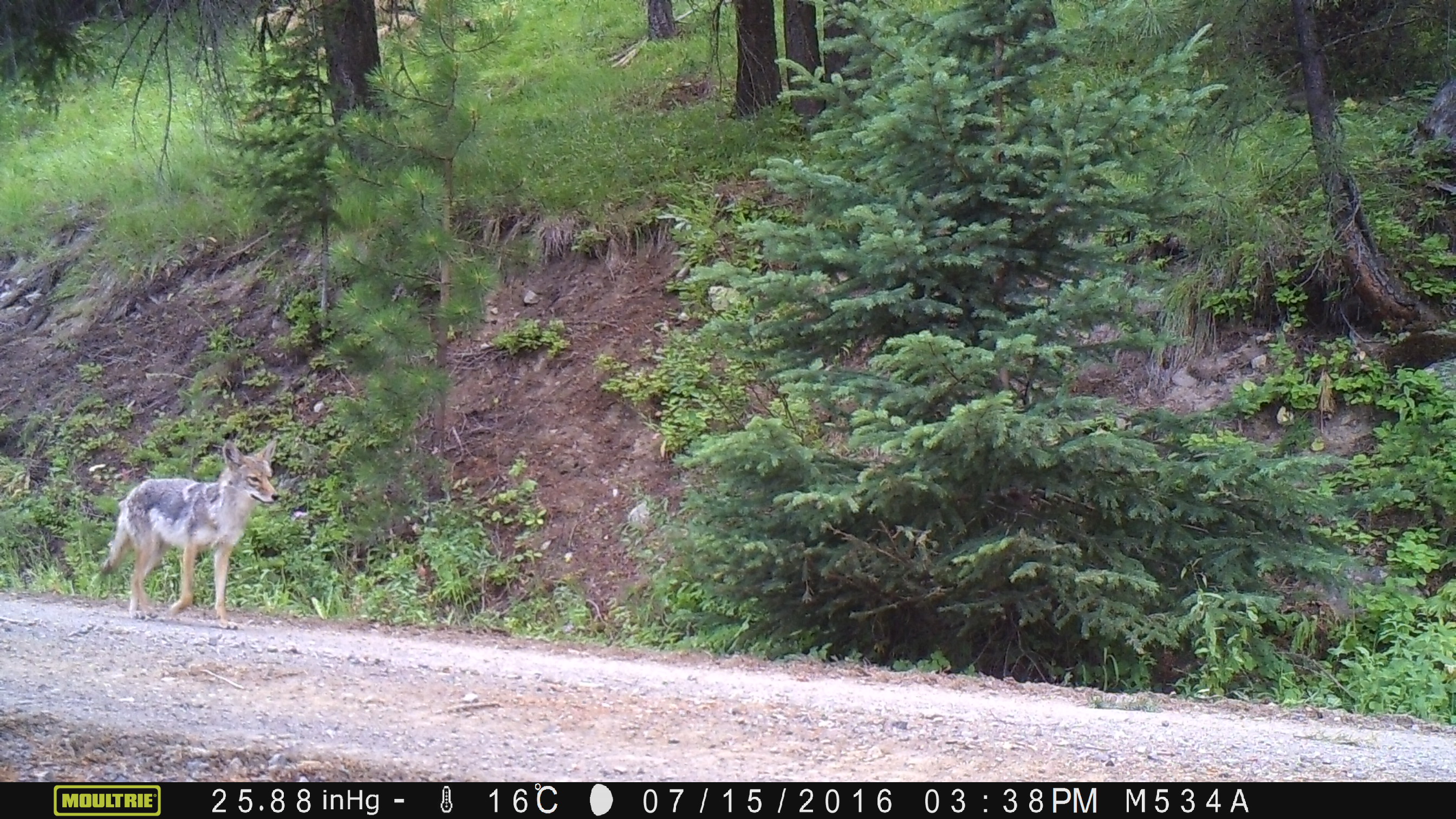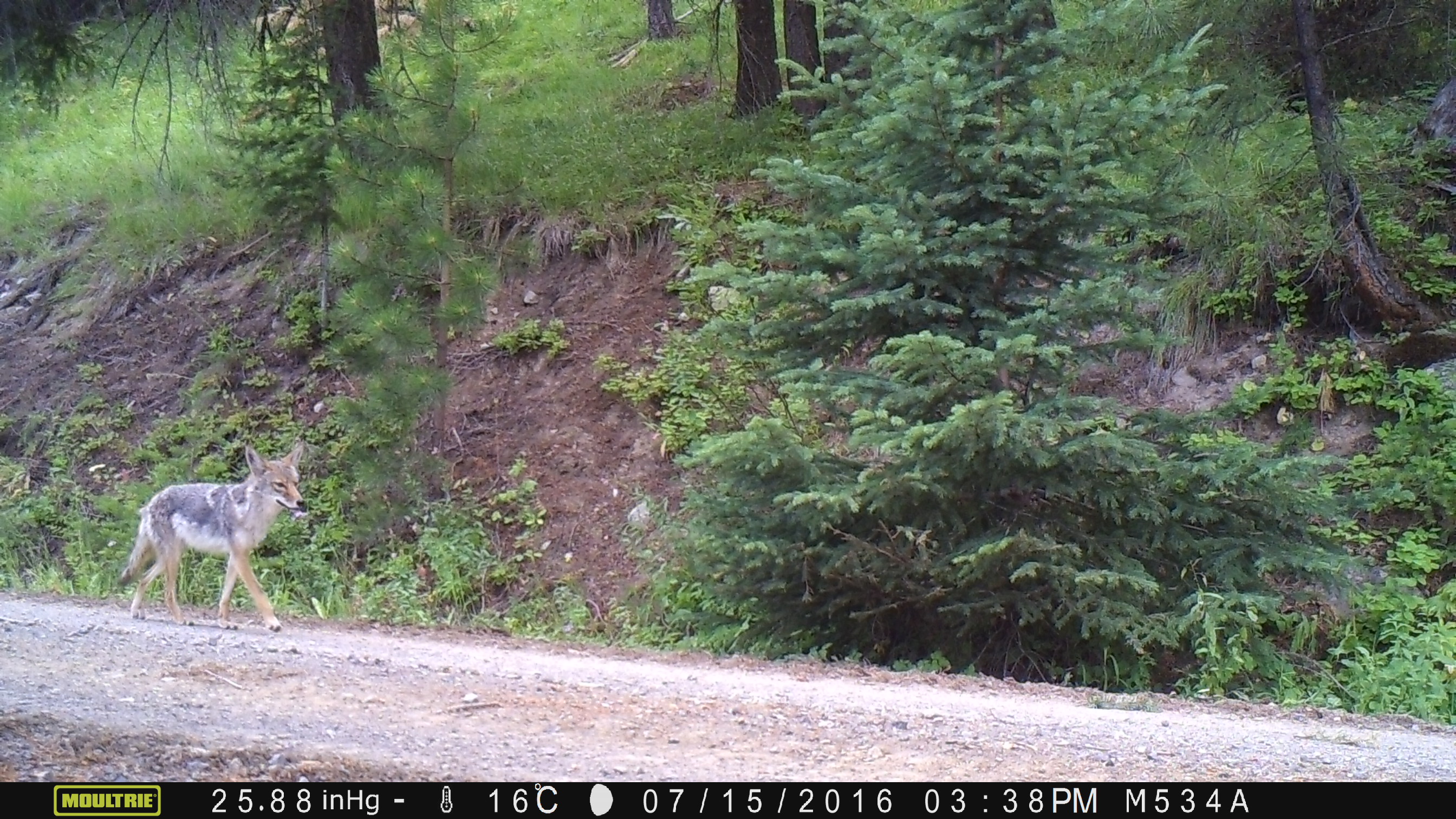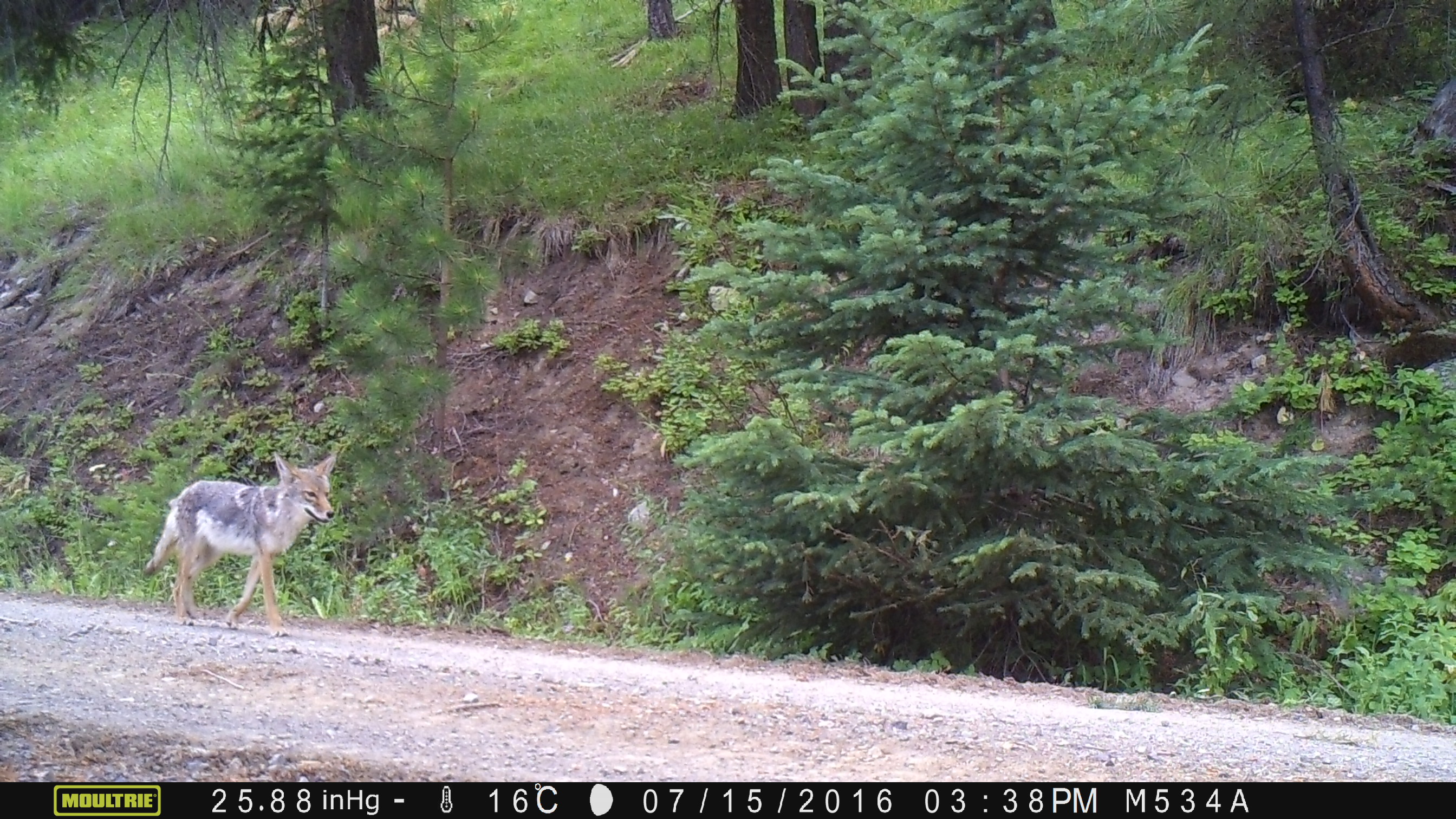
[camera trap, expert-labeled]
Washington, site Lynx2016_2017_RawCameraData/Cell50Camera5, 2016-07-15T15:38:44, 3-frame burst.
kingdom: Animalia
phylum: Chordata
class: Mammalia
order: Carnivora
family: Canidae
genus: Canis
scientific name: Canis latrans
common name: coyote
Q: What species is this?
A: Canis latrans (coyote).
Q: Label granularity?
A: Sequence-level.